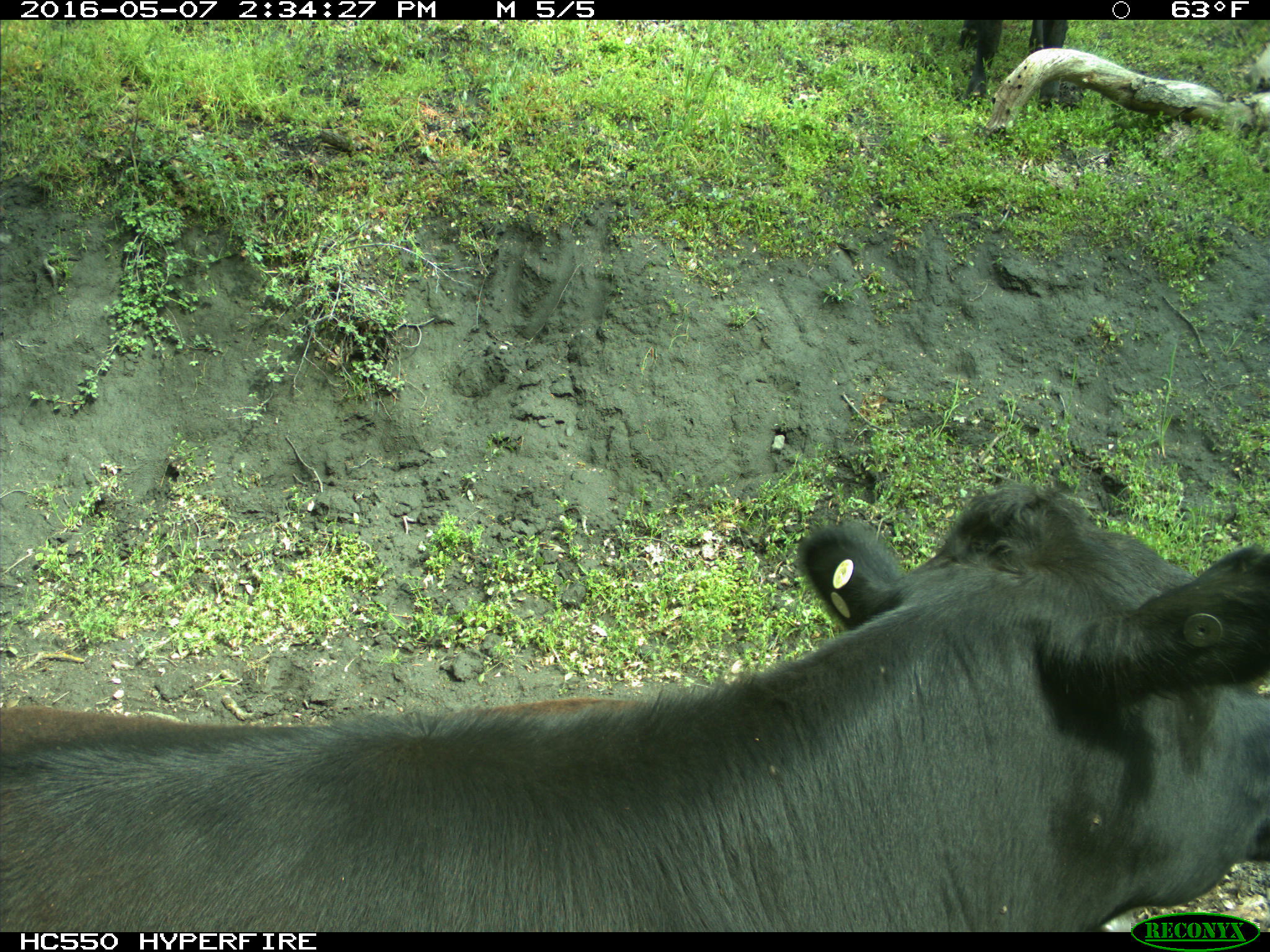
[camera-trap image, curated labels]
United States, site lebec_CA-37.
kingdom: Animalia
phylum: Chordata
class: Mammalia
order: Artiodactyla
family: Bovidae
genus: Bos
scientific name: Bos taurus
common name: domestic cow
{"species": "Bos taurus (domestic cow)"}